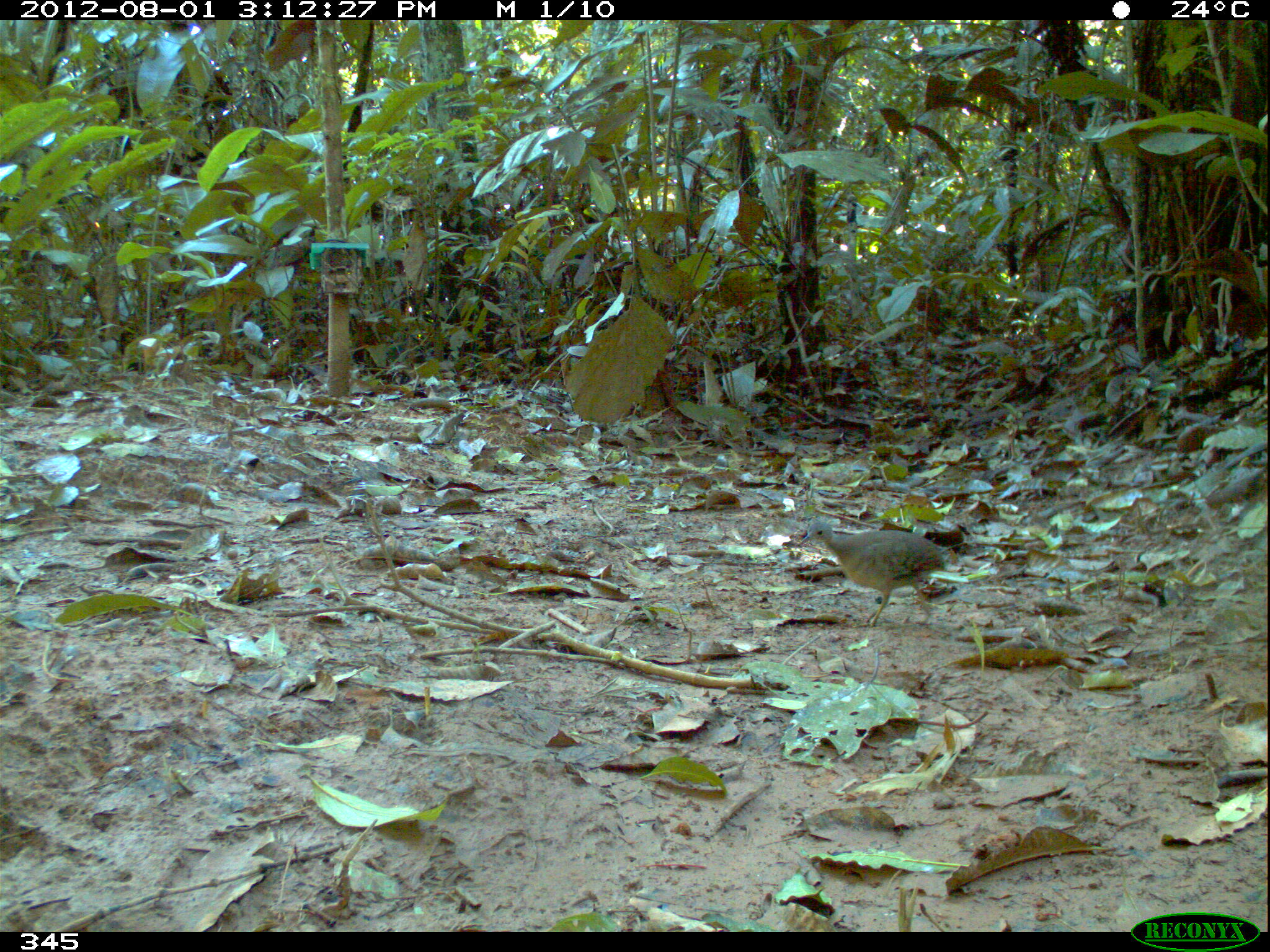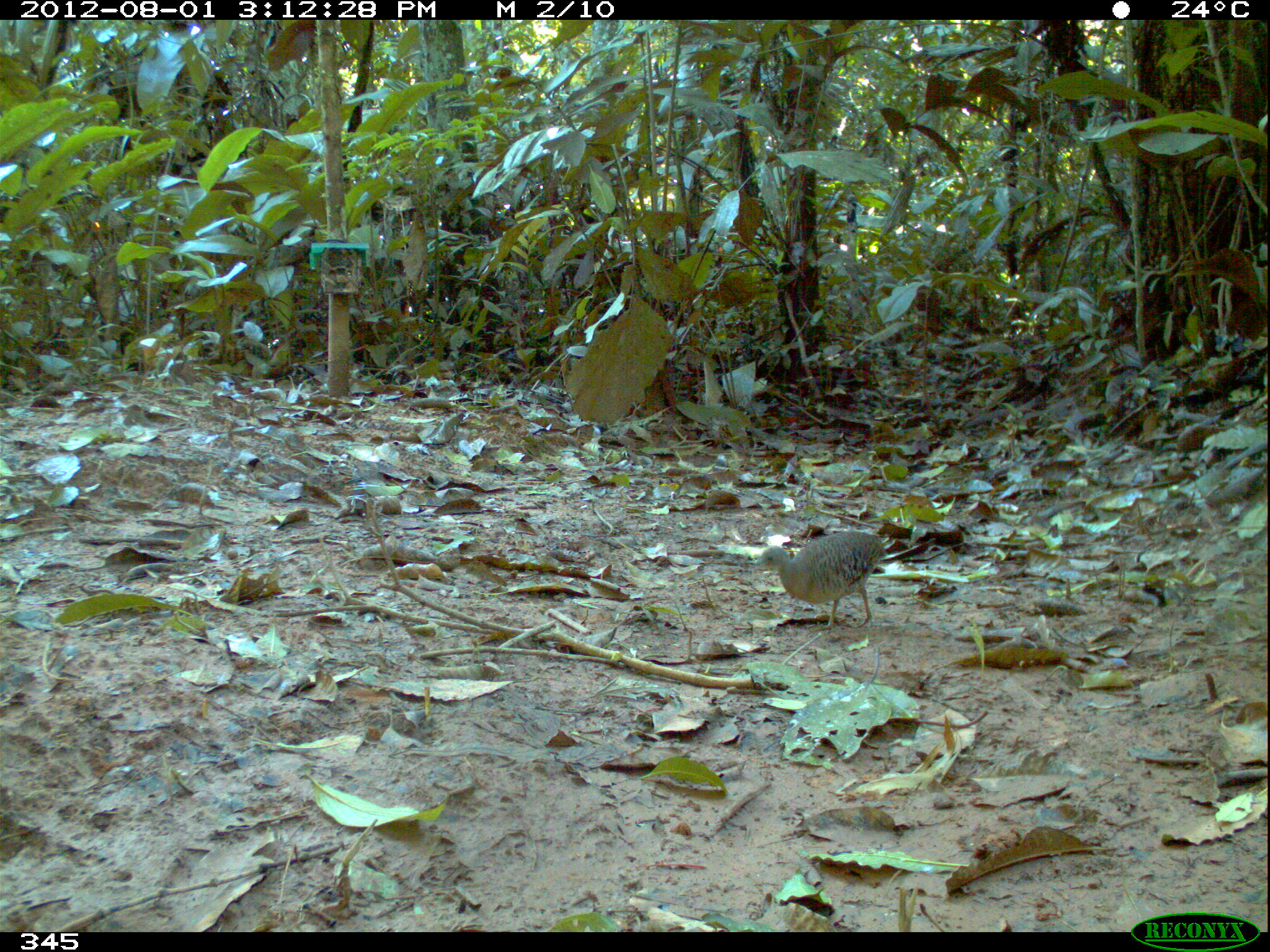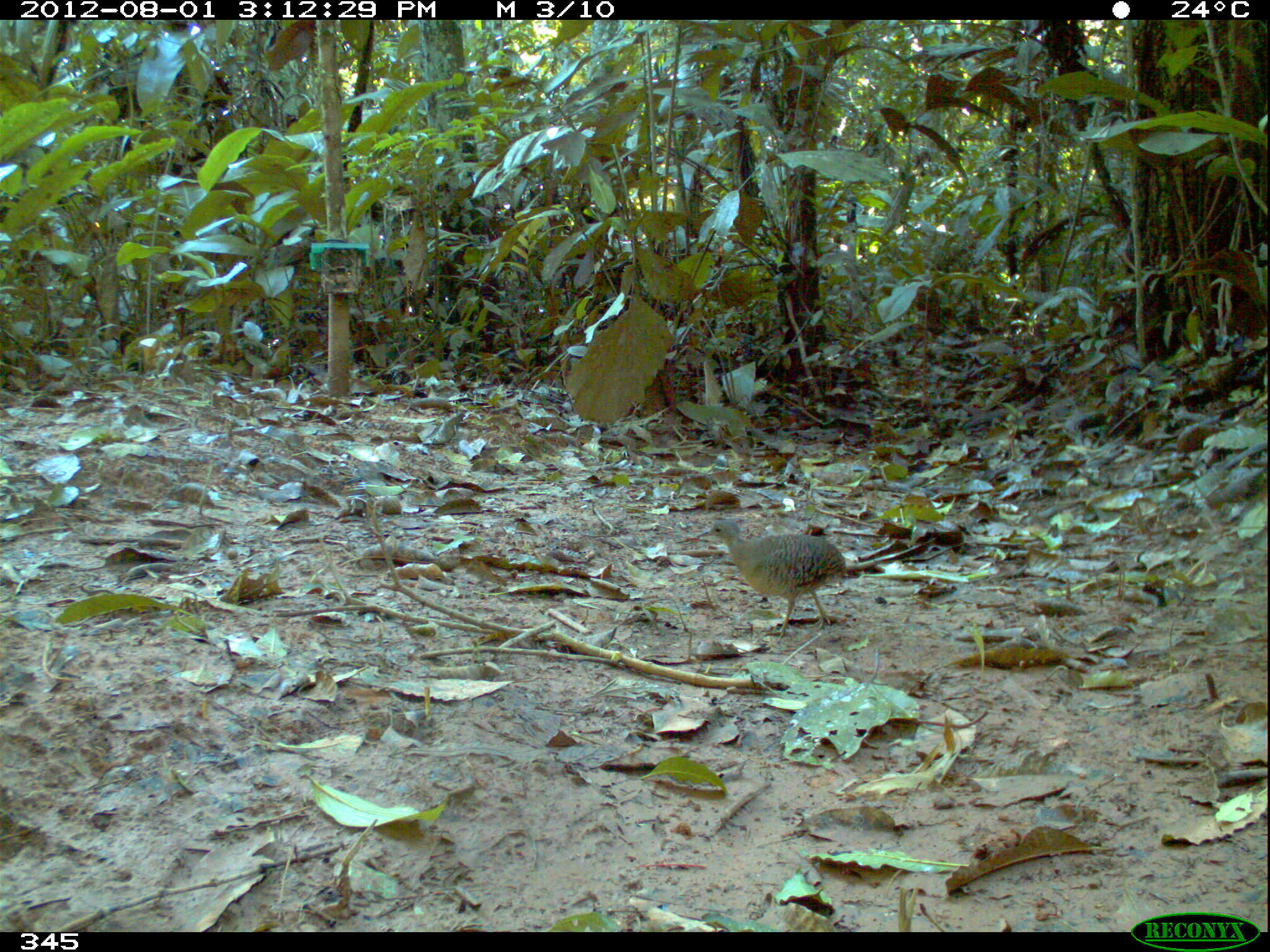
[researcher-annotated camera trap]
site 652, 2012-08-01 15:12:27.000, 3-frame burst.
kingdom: Animalia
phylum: Chordata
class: Aves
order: Galliformes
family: Phasianidae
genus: Alectoris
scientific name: Alectoris rufa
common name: red-legged partridge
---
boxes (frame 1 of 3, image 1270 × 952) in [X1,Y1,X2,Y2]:
alectoris rufa: [798,517,950,629]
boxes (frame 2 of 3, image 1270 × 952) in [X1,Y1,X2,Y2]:
alectoris rufa: [752,530,886,631]